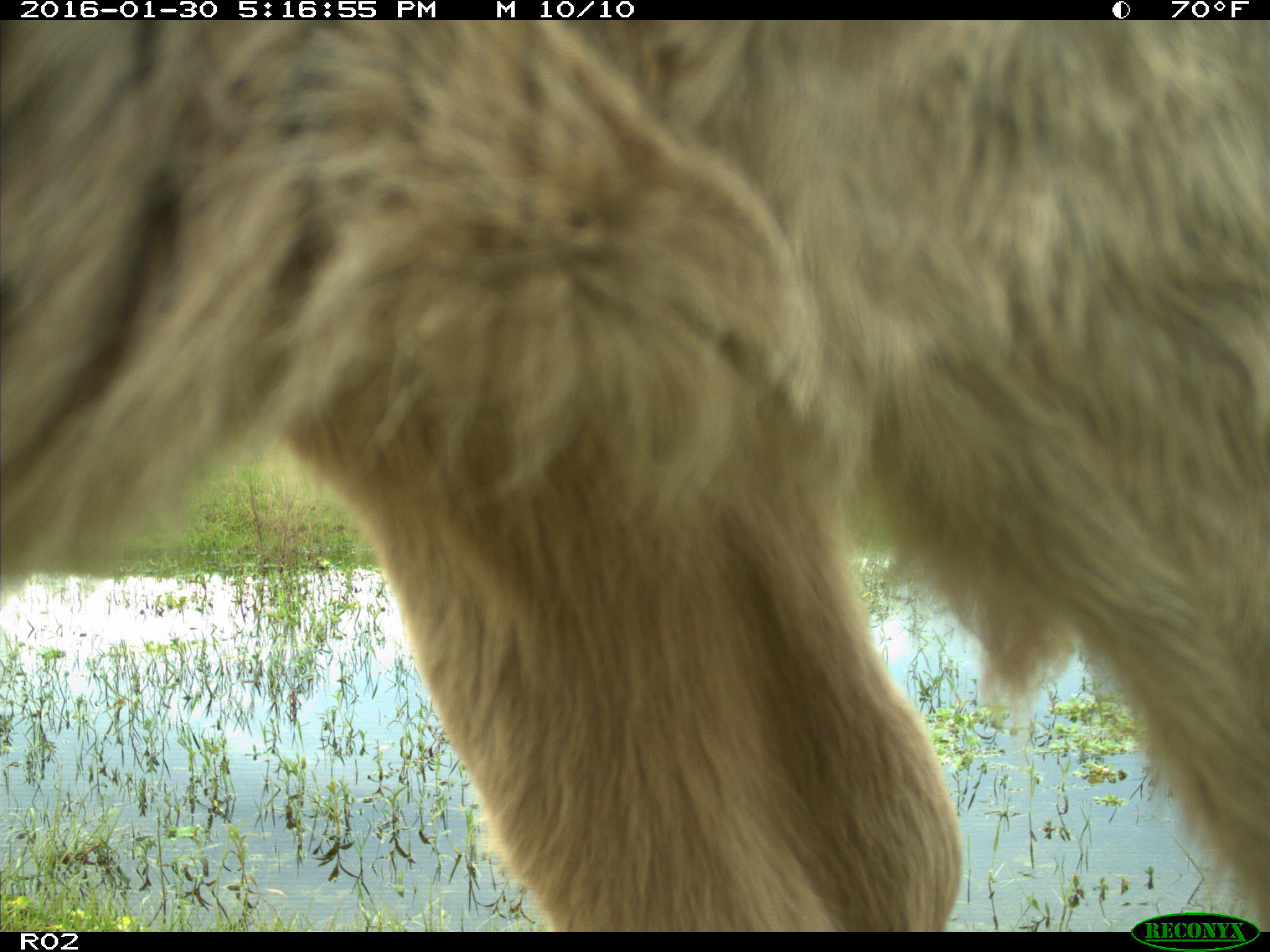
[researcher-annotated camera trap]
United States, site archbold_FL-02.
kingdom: Animalia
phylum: Chordata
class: Mammalia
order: Artiodactyla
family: Bovidae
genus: Bos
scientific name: Bos taurus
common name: domestic cow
Bos taurus (domestic cow).